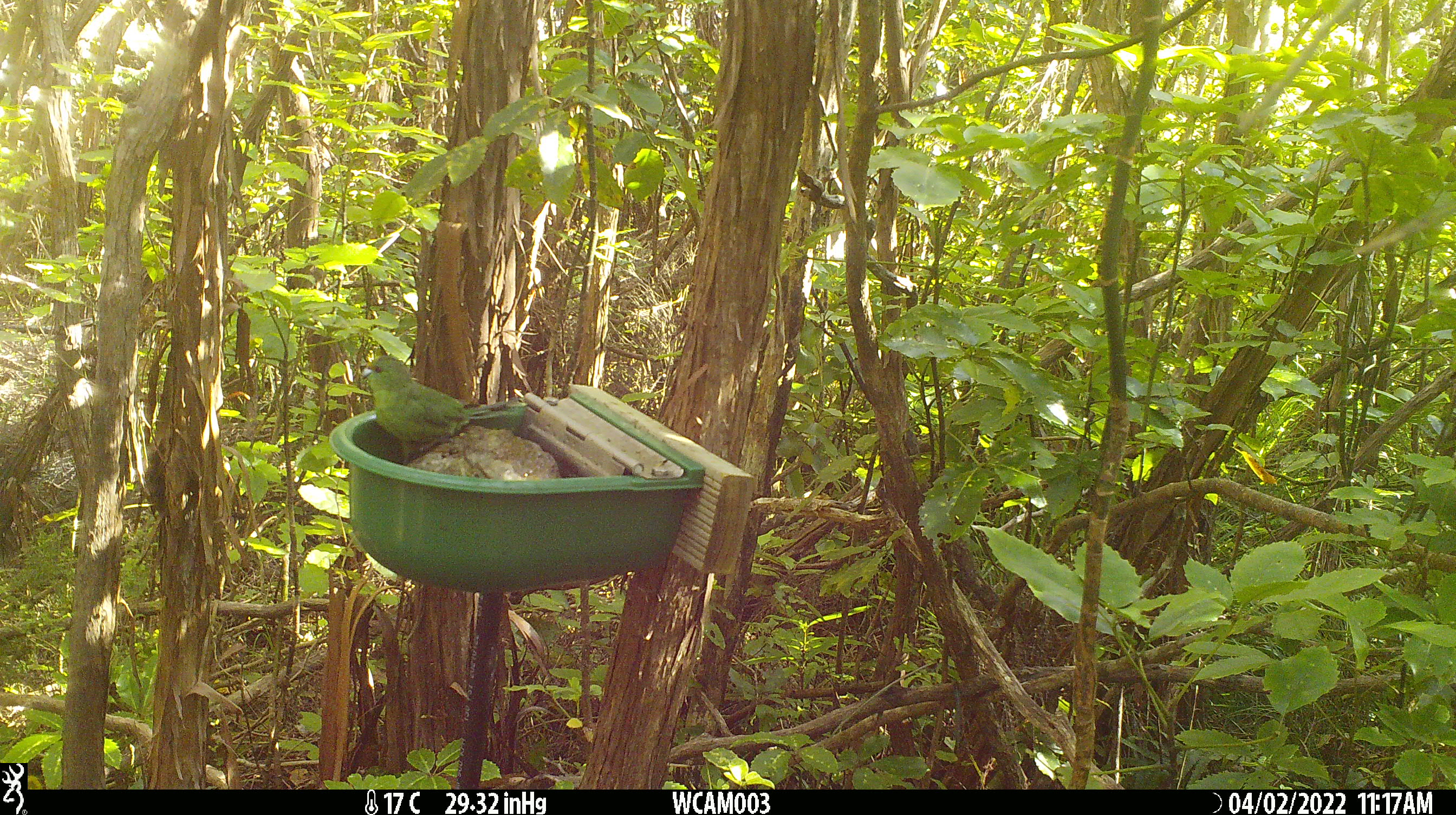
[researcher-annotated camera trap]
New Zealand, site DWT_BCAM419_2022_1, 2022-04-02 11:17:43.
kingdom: Animalia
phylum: Chordata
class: Aves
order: Psittaciformes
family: Psittaculidae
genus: Cyanoramphus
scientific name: Cyanoramphus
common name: parakeet